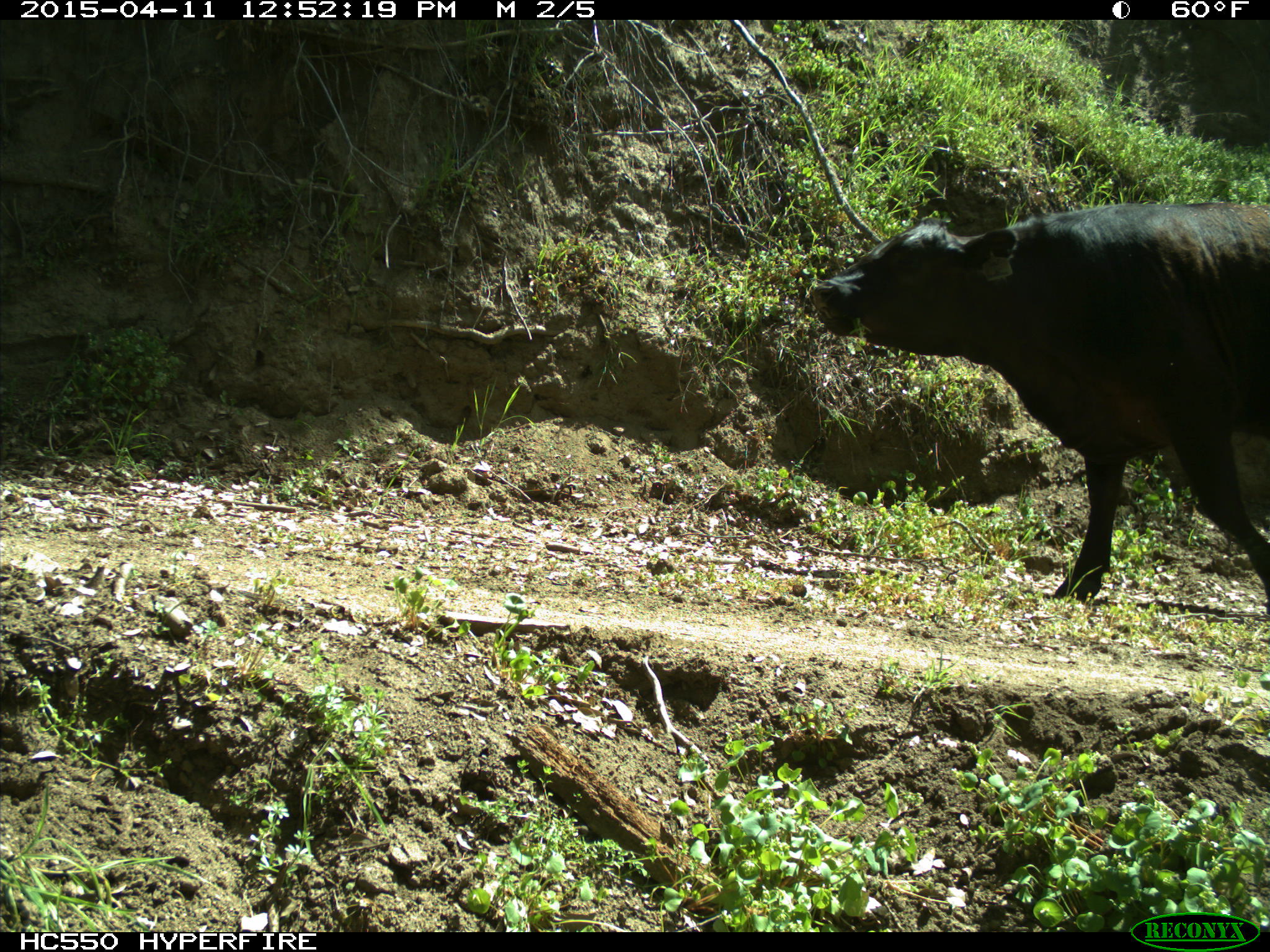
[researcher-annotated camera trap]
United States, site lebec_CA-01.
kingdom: Animalia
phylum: Chordata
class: Mammalia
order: Artiodactyla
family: Bovidae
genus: Bos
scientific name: Bos taurus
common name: domestic cow